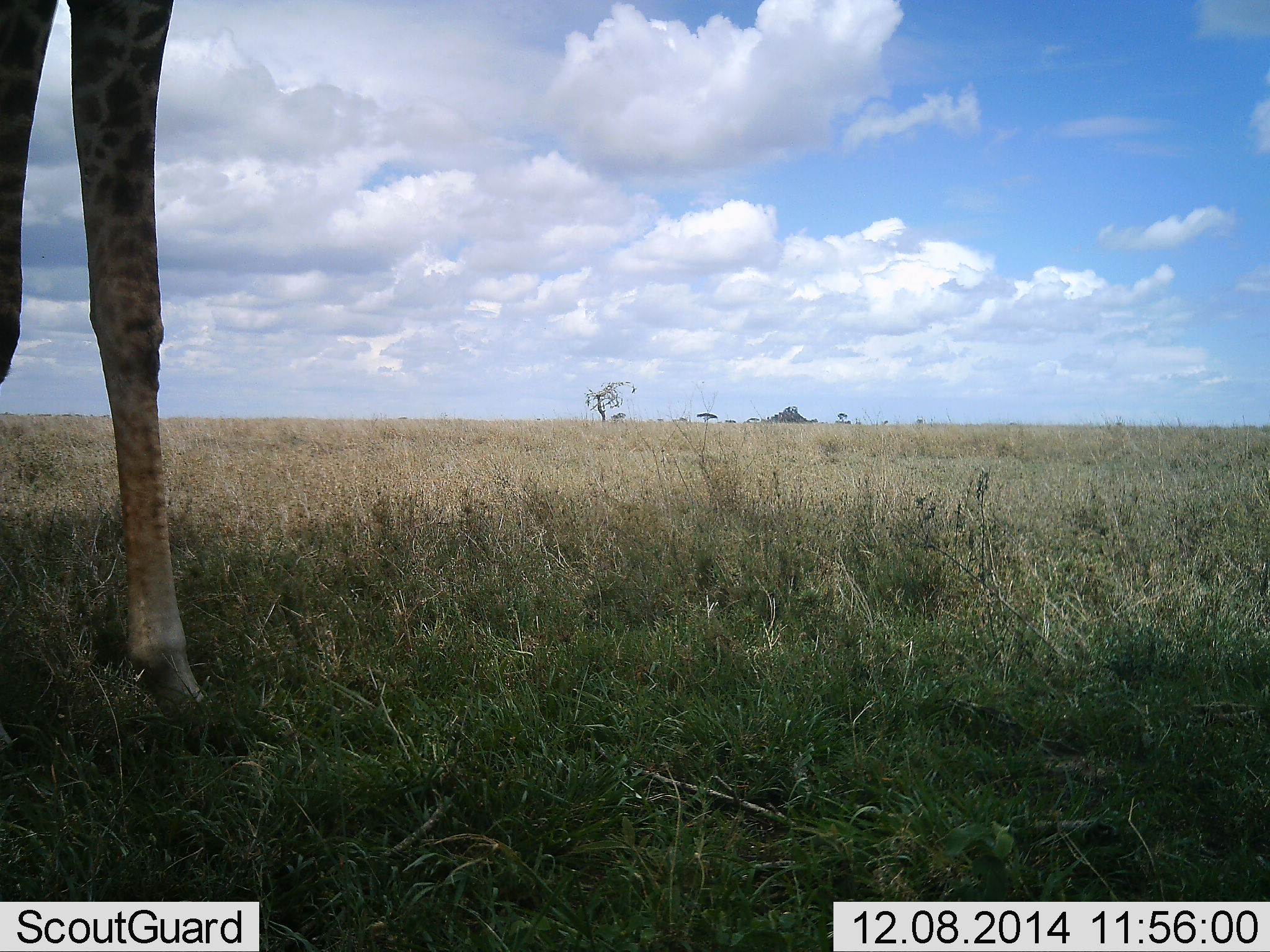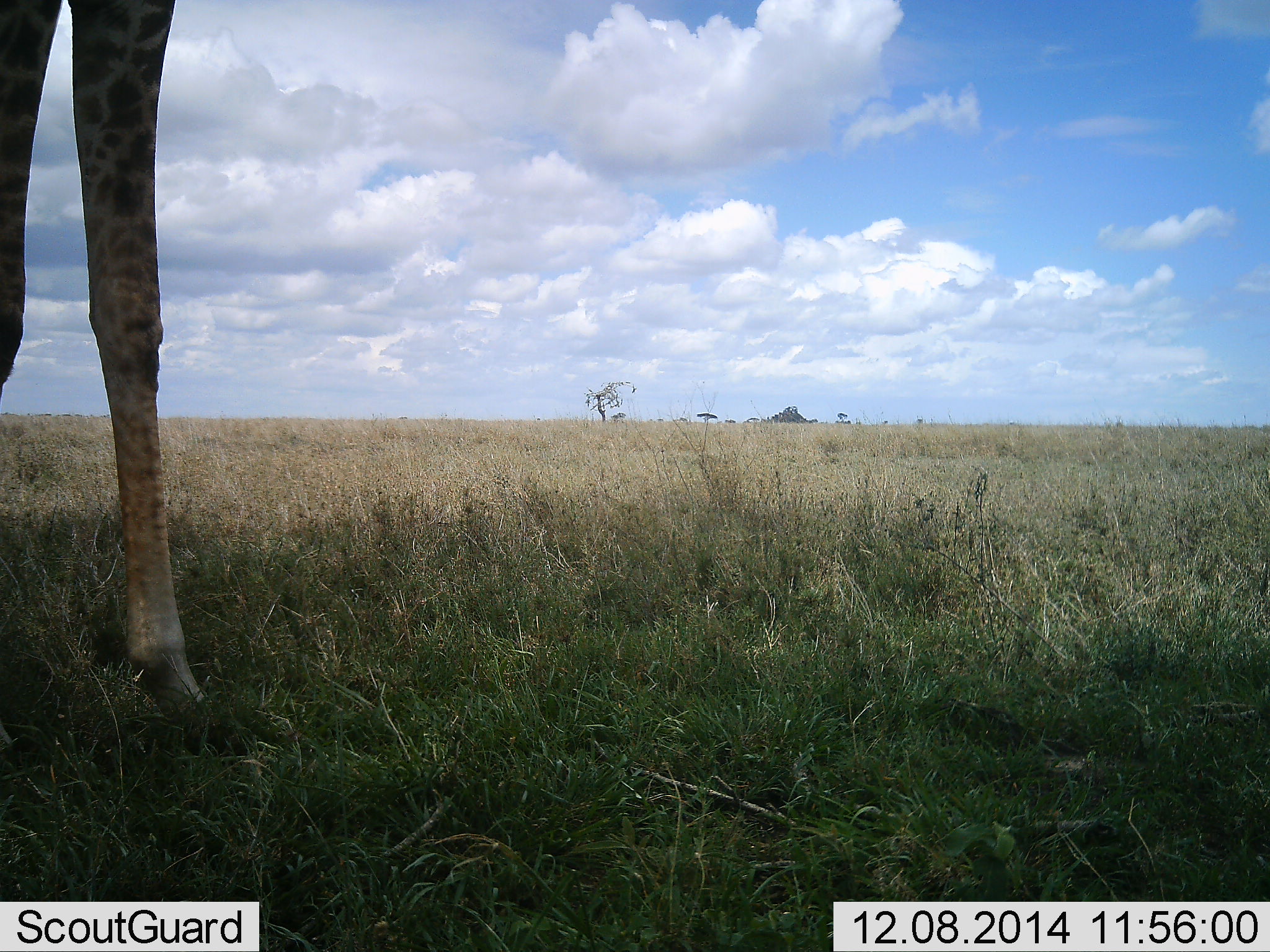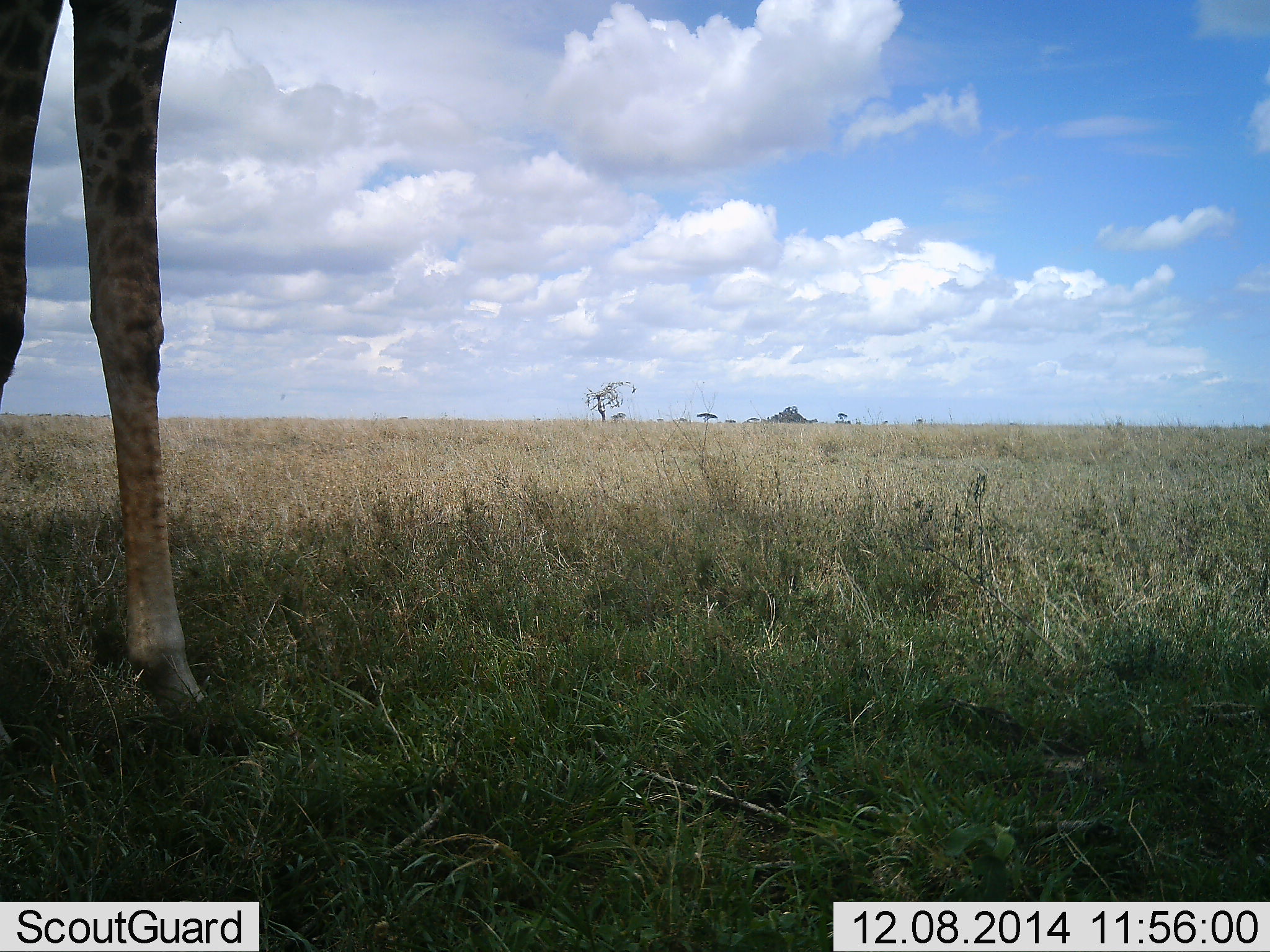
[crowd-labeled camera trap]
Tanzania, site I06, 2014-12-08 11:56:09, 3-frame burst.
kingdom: Animalia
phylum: Chordata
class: Mammalia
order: Artiodactyla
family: Giraffidae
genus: Giraffa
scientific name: Giraffa camelopardalis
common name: giraffe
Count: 1.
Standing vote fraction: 100%.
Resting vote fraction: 0%.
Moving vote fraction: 0%.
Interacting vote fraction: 0%.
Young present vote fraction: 0%.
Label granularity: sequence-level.